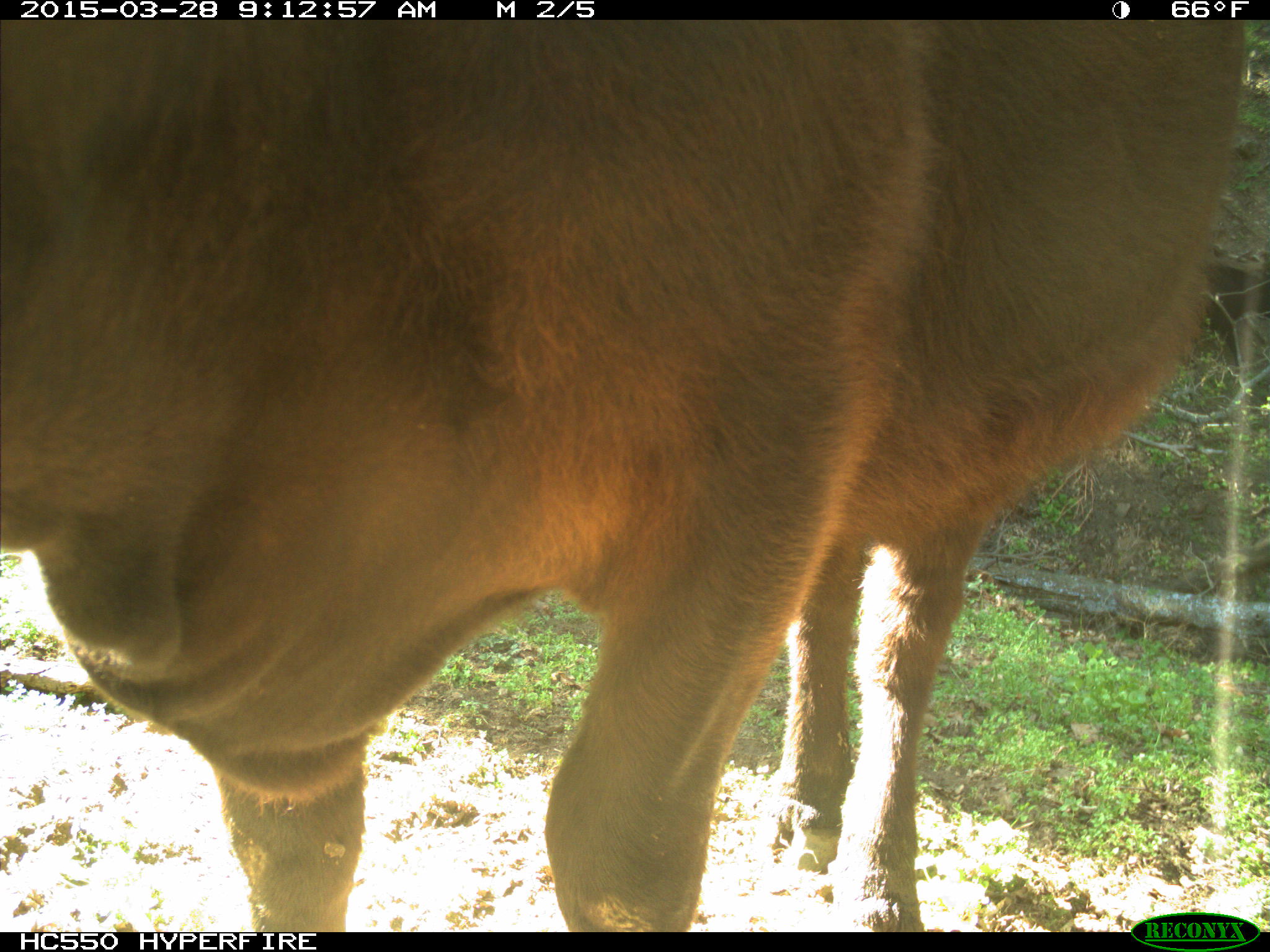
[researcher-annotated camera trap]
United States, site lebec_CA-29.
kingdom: Animalia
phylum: Chordata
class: Mammalia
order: Artiodactyla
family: Bovidae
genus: Bos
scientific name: Bos taurus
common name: domestic cow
Bos taurus (domestic cow).